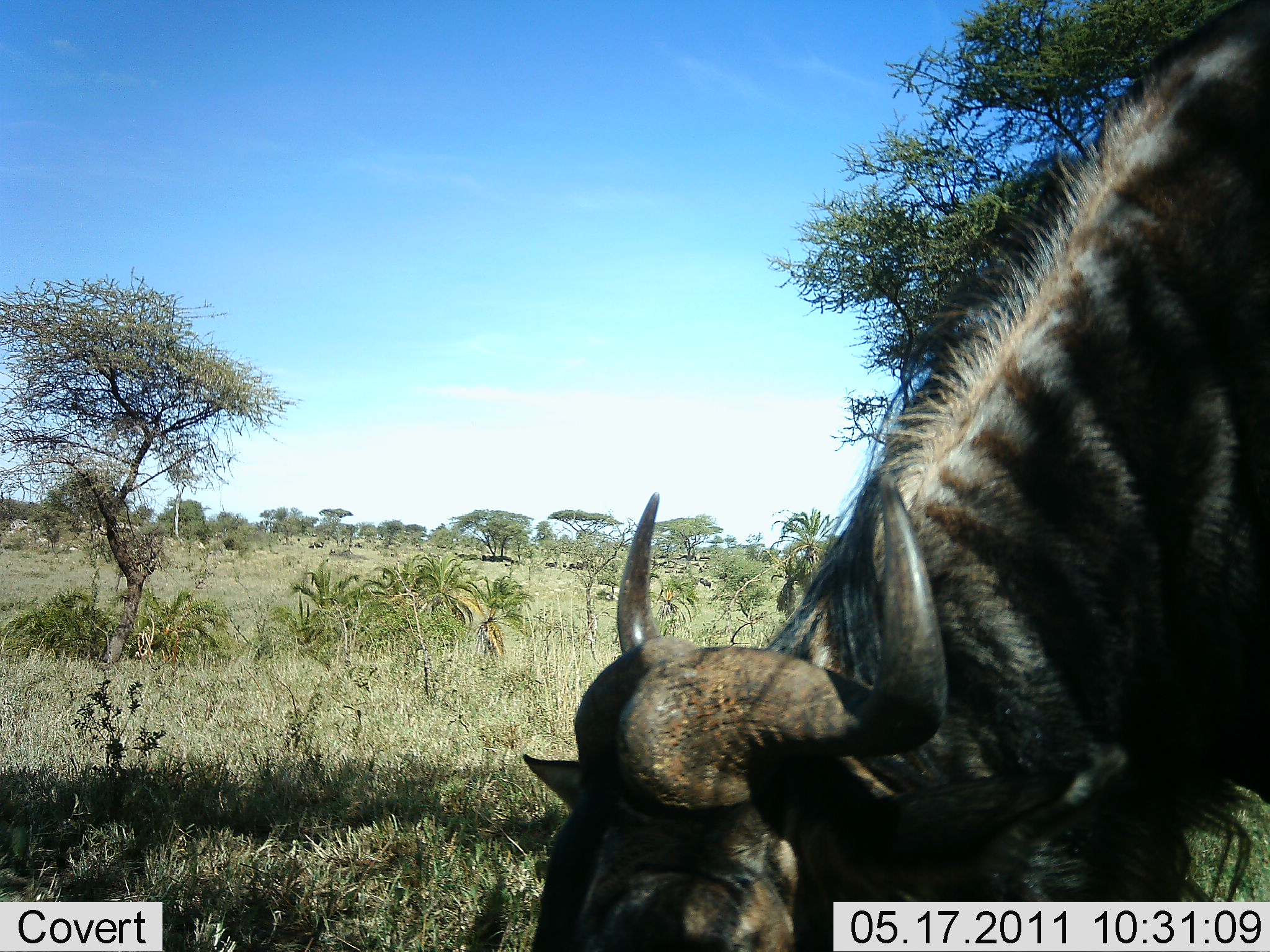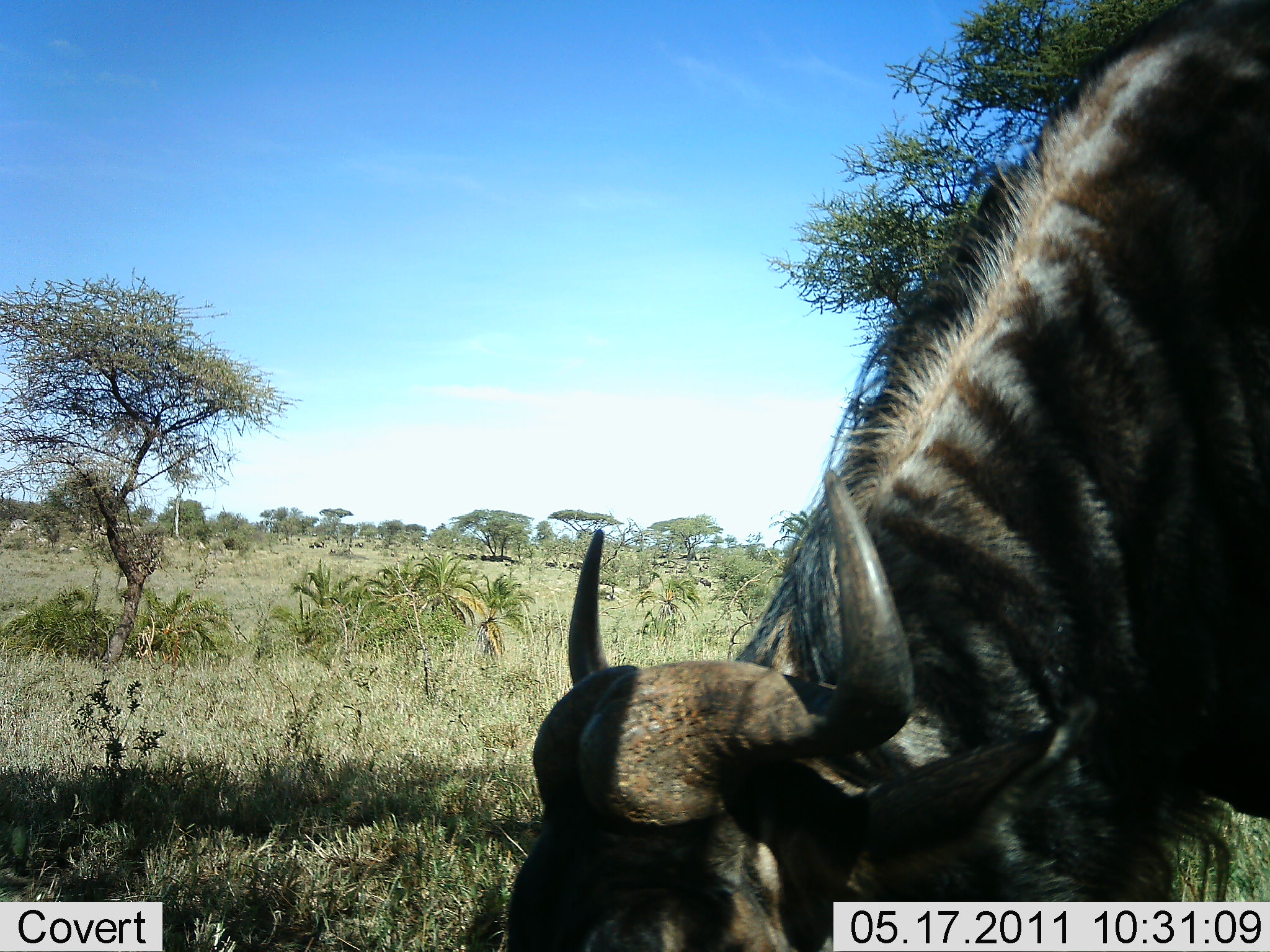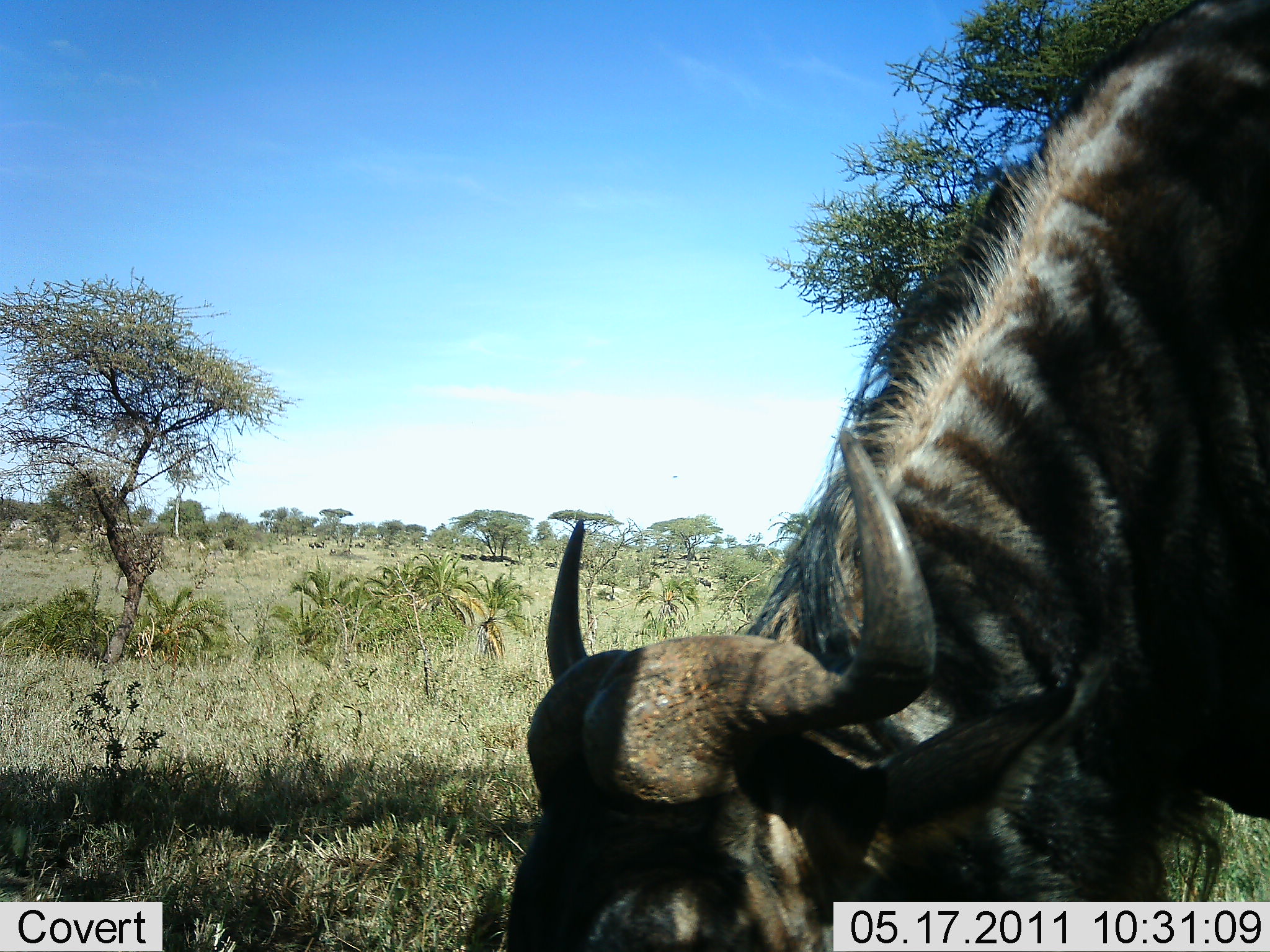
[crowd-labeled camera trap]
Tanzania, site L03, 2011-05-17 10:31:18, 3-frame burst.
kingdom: Animalia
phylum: Chordata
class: Mammalia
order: Artiodactyla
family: Bovidae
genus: Connochaetes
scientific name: Connochaetes taurinus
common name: blue wildebeest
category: wildebeest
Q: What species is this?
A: Wildebeest (blue wildebeest) (Connochaetes taurinus).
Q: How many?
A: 1.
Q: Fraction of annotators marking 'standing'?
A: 17%.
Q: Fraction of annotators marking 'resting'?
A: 0%.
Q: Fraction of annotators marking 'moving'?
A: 0%.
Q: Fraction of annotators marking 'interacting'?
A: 0%.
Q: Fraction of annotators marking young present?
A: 0%.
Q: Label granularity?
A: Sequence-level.